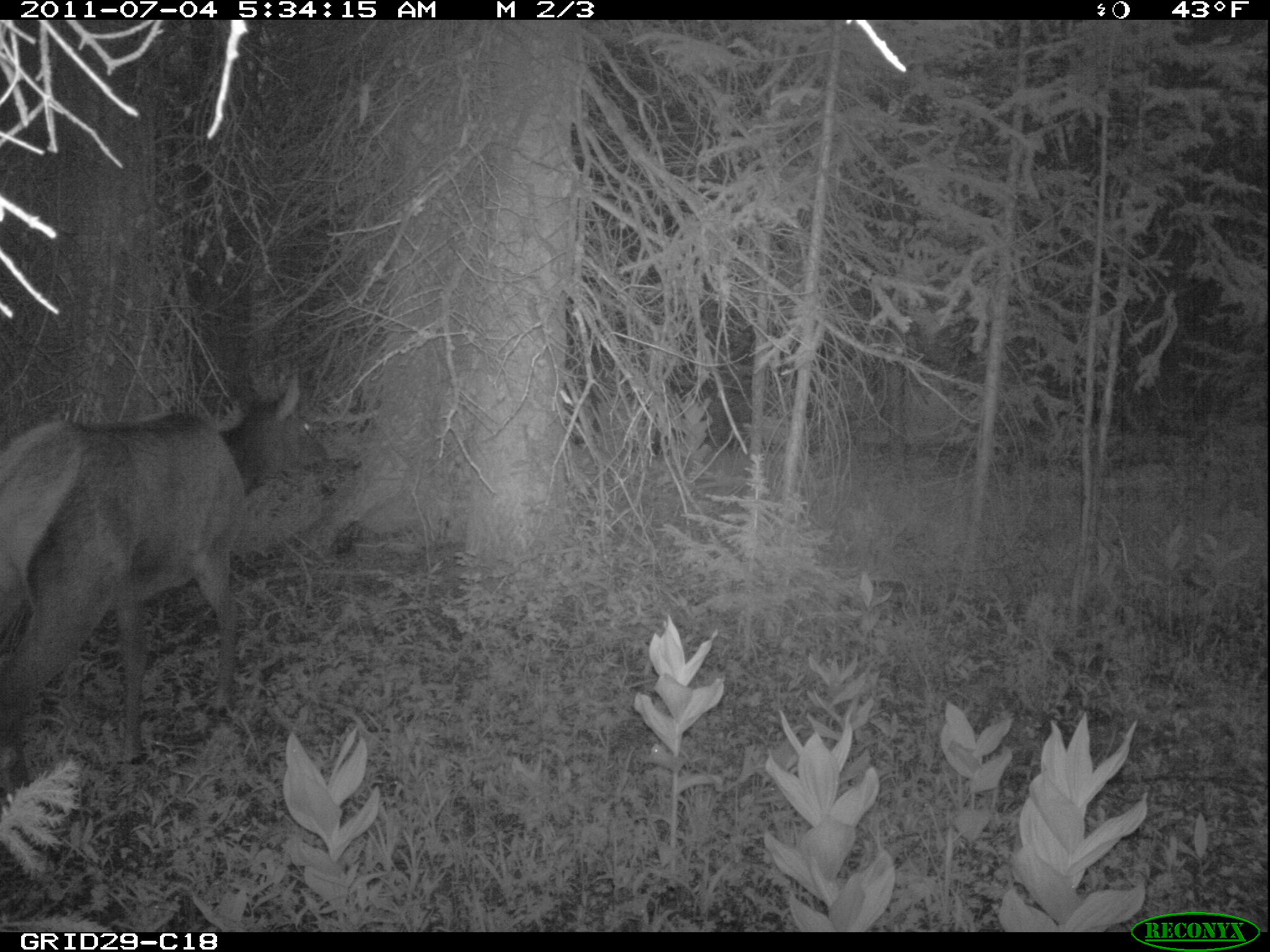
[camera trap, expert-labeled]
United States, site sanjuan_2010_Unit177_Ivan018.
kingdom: Animalia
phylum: Chordata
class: Mammalia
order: Artiodactyla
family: Cervidae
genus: Cervus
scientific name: Cervus elaphus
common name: red deer